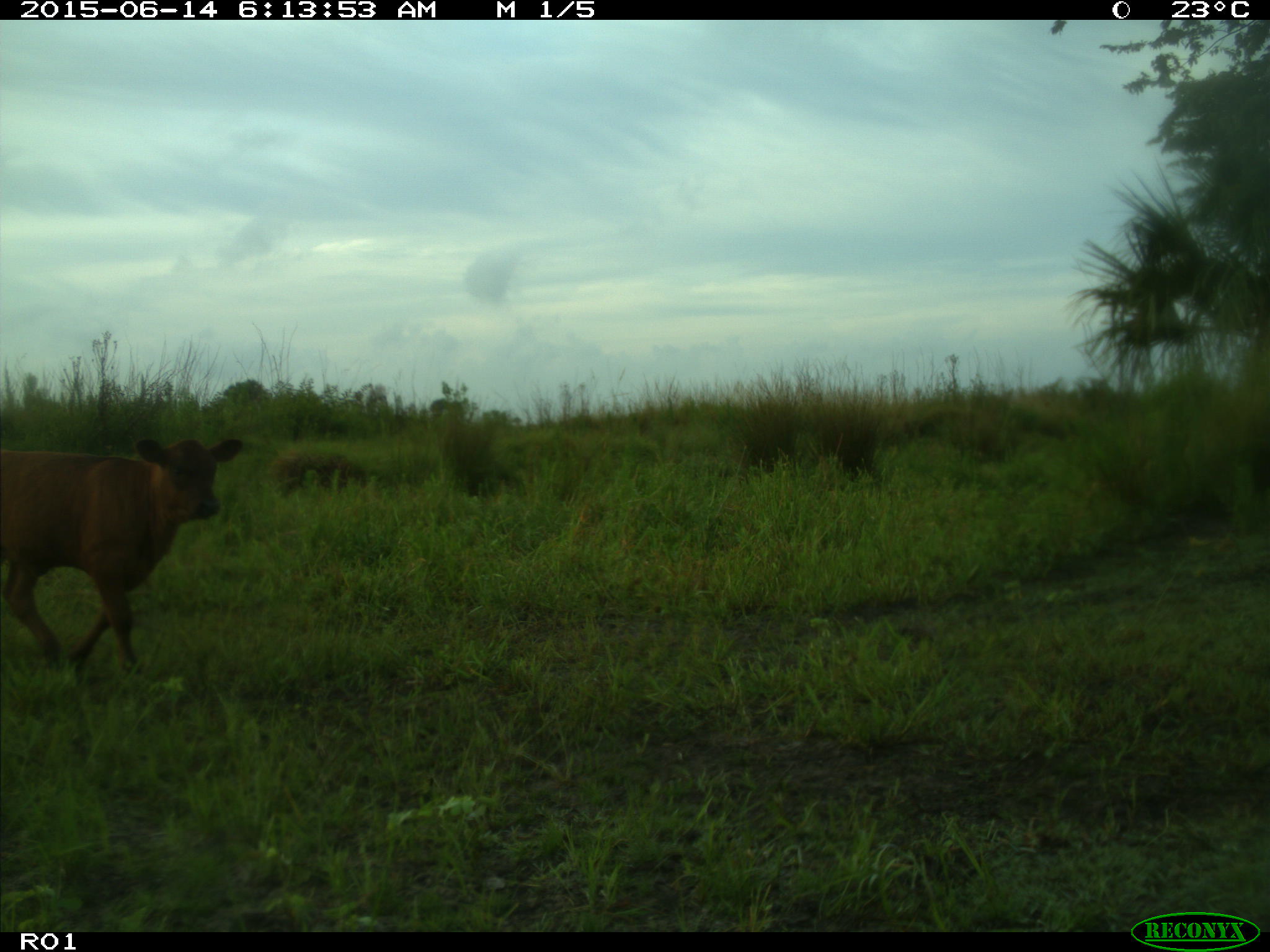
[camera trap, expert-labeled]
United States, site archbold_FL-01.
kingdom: Animalia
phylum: Chordata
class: Mammalia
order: Artiodactyla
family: Bovidae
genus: Bos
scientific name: Bos taurus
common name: domestic cow